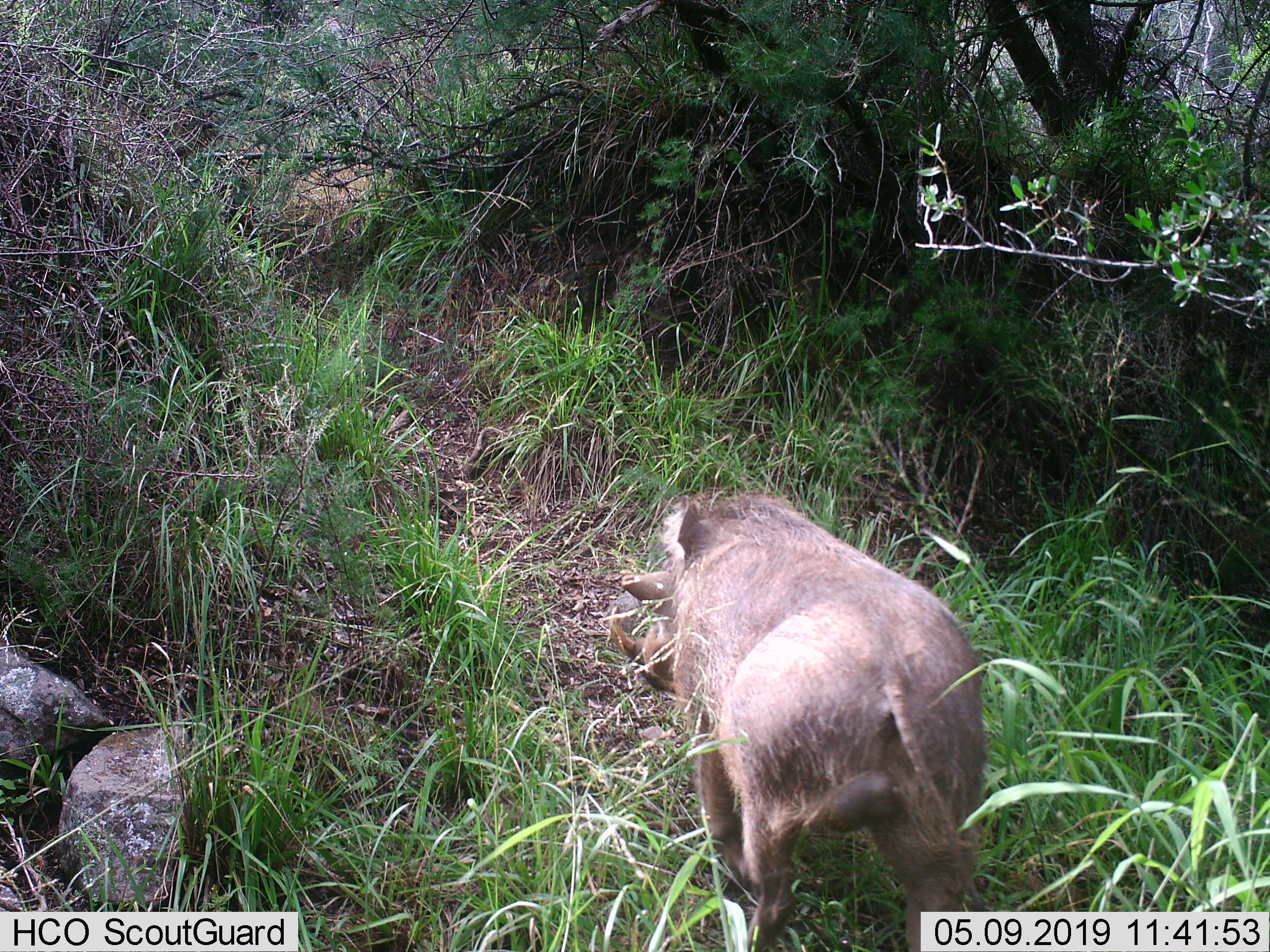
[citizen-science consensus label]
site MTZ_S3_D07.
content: unidentified animal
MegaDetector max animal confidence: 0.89